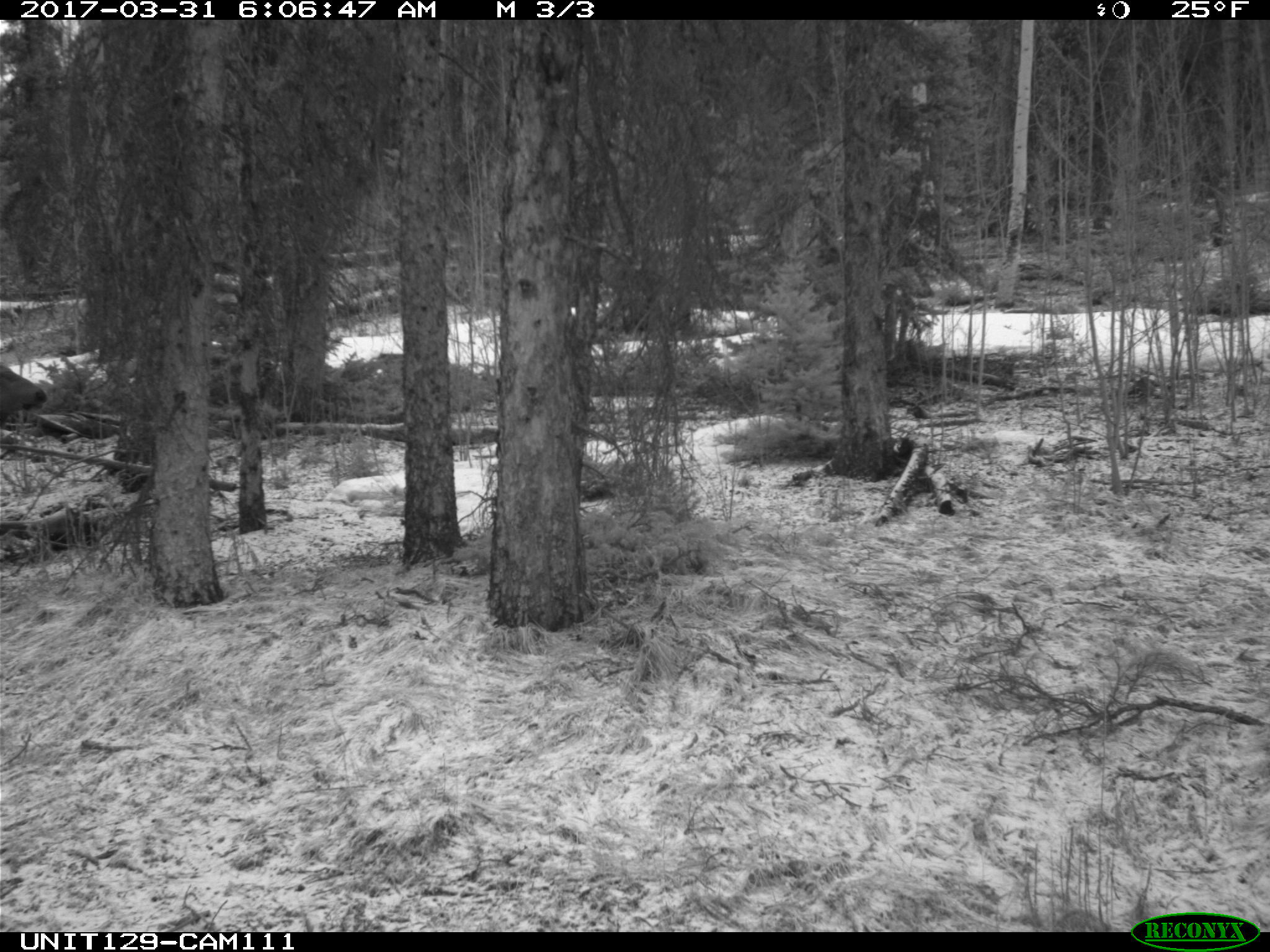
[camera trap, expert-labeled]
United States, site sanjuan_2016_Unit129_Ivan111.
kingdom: Animalia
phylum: Chordata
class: Mammalia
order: Artiodactyla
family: Cervidae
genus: Cervus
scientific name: Cervus elaphus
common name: red deer